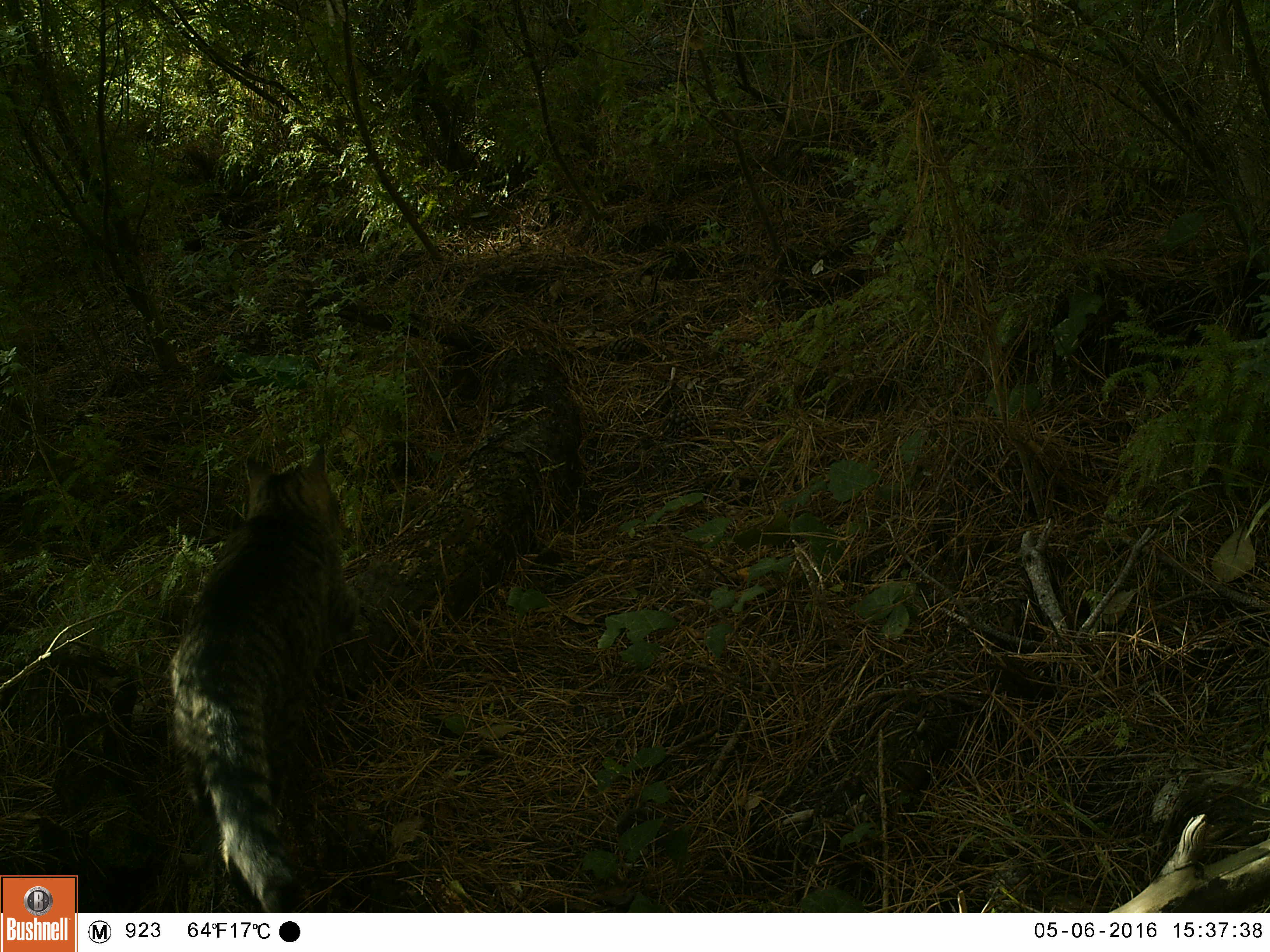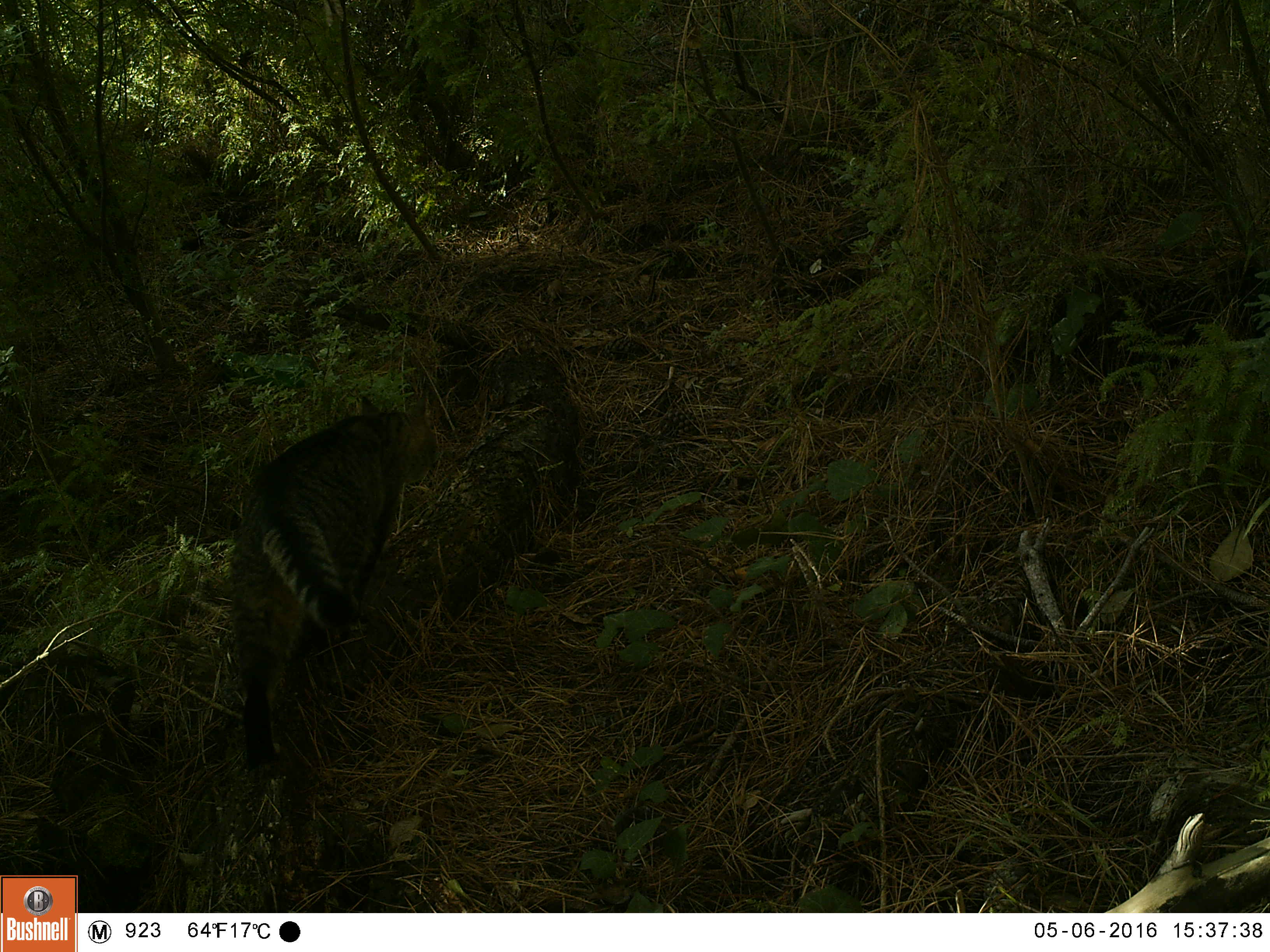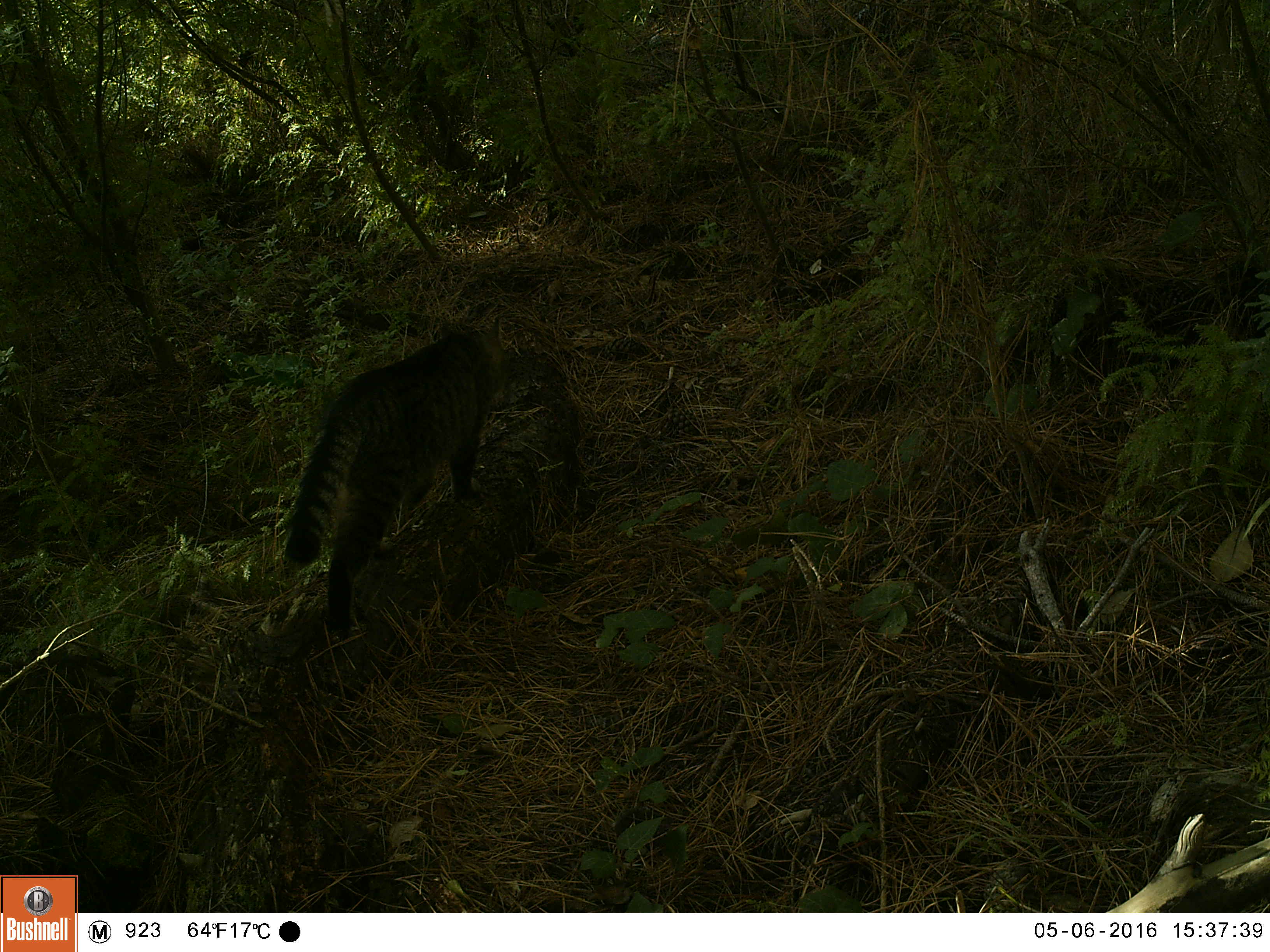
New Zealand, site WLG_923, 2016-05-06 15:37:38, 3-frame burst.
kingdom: Animalia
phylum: Chordata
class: Mammalia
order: Carnivora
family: Felidae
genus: Felis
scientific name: Felis catus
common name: domestic cat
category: cat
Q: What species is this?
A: Cat (domestic cat) (Felis catus).